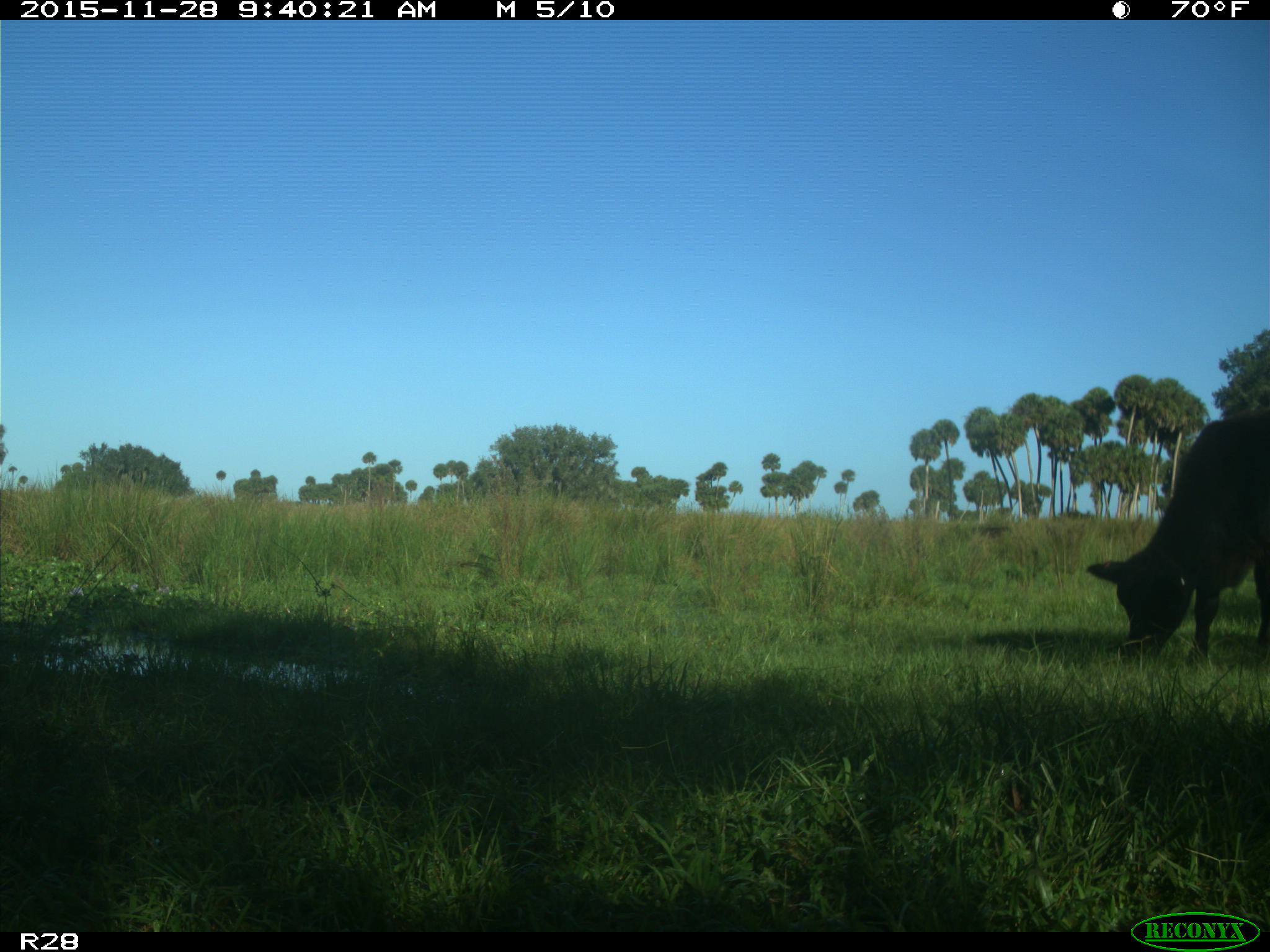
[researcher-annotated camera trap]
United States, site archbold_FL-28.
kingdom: Animalia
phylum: Chordata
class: Mammalia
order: Artiodactyla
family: Bovidae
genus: Bos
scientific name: Bos taurus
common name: domestic cow